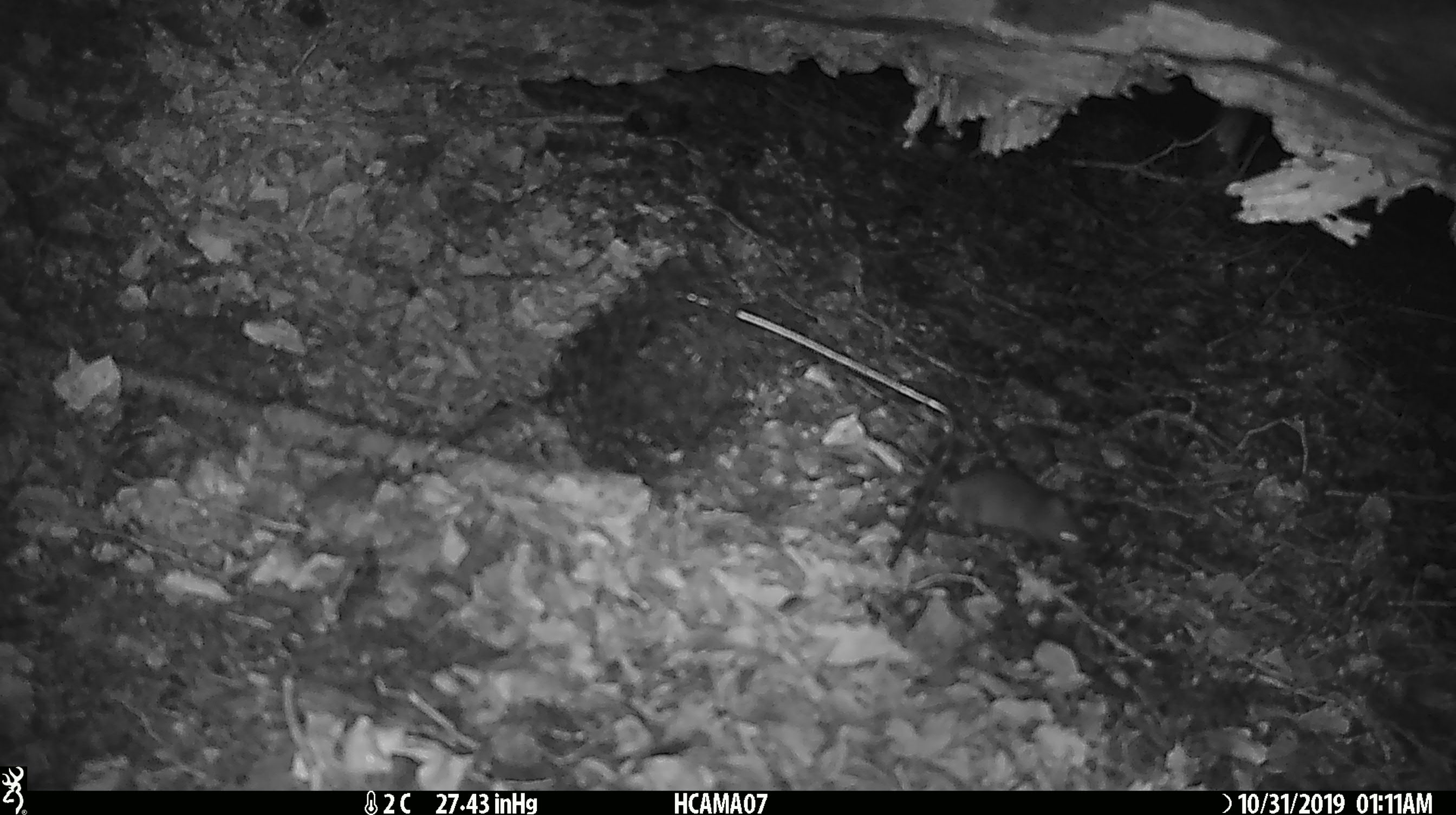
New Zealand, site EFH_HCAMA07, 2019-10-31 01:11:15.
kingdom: Animalia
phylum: Chordata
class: Mammalia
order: Rodentia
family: Muridae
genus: Mus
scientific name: Mus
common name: mouse